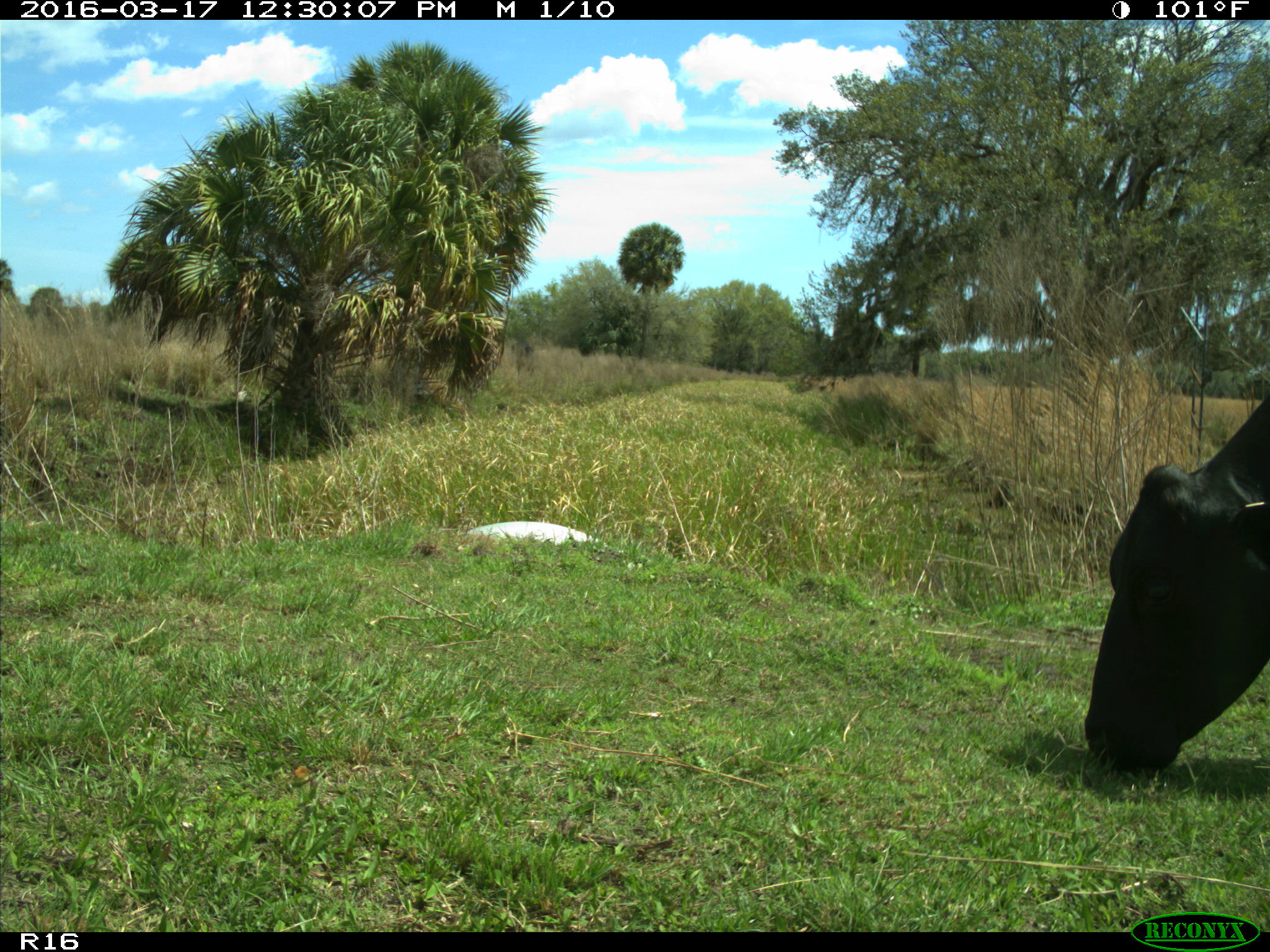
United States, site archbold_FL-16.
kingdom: Animalia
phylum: Chordata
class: Mammalia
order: Artiodactyla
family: Bovidae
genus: Bos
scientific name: Bos taurus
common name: domestic cow